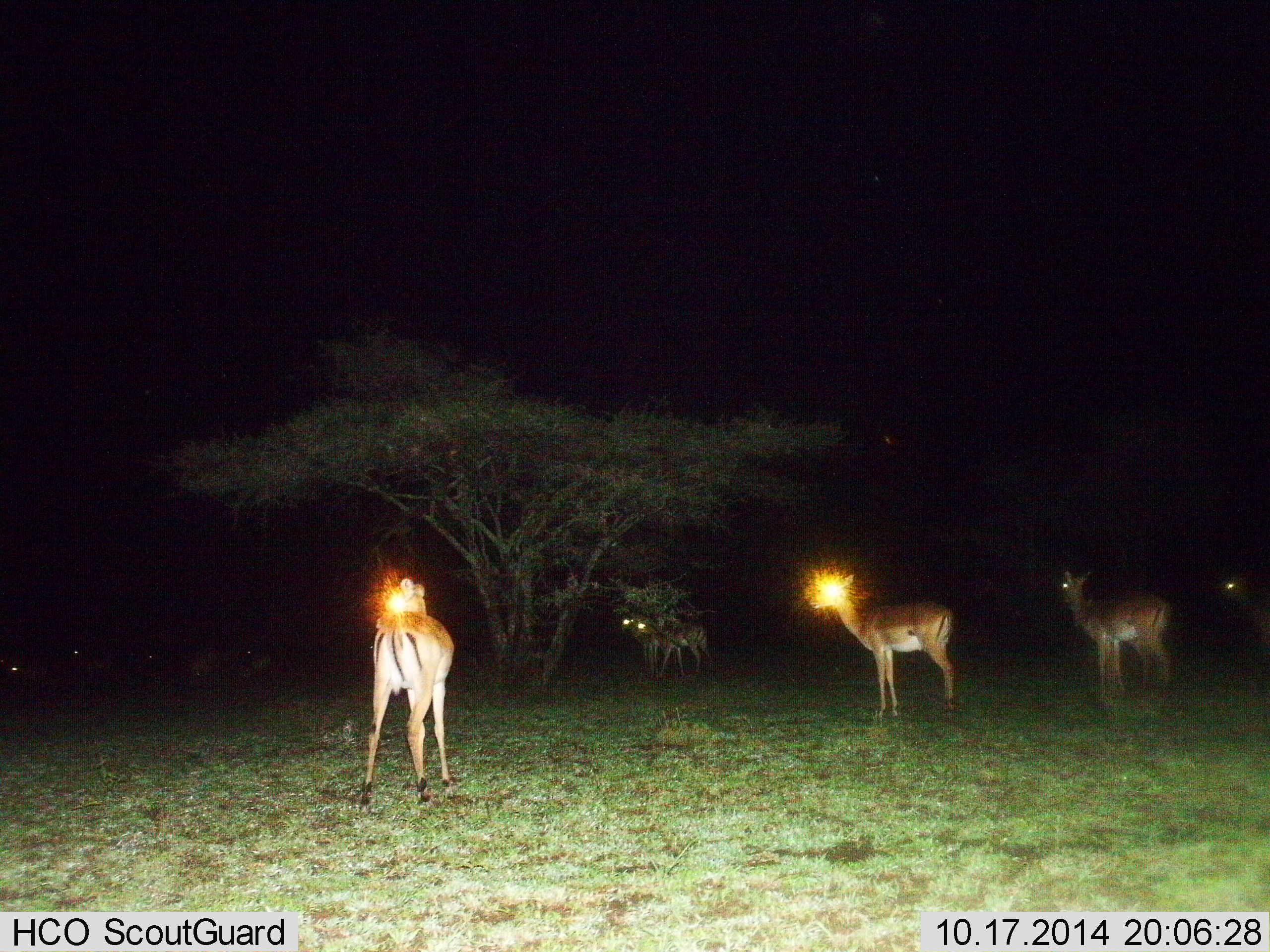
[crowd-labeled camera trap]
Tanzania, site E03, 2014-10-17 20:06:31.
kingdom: Animalia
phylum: Chordata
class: Mammalia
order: Artiodactyla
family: Bovidae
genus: Nanger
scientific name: Nanger granti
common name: grant's gazelle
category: gazellegrants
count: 6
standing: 90%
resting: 10%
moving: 0%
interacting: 10%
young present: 0%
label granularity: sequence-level